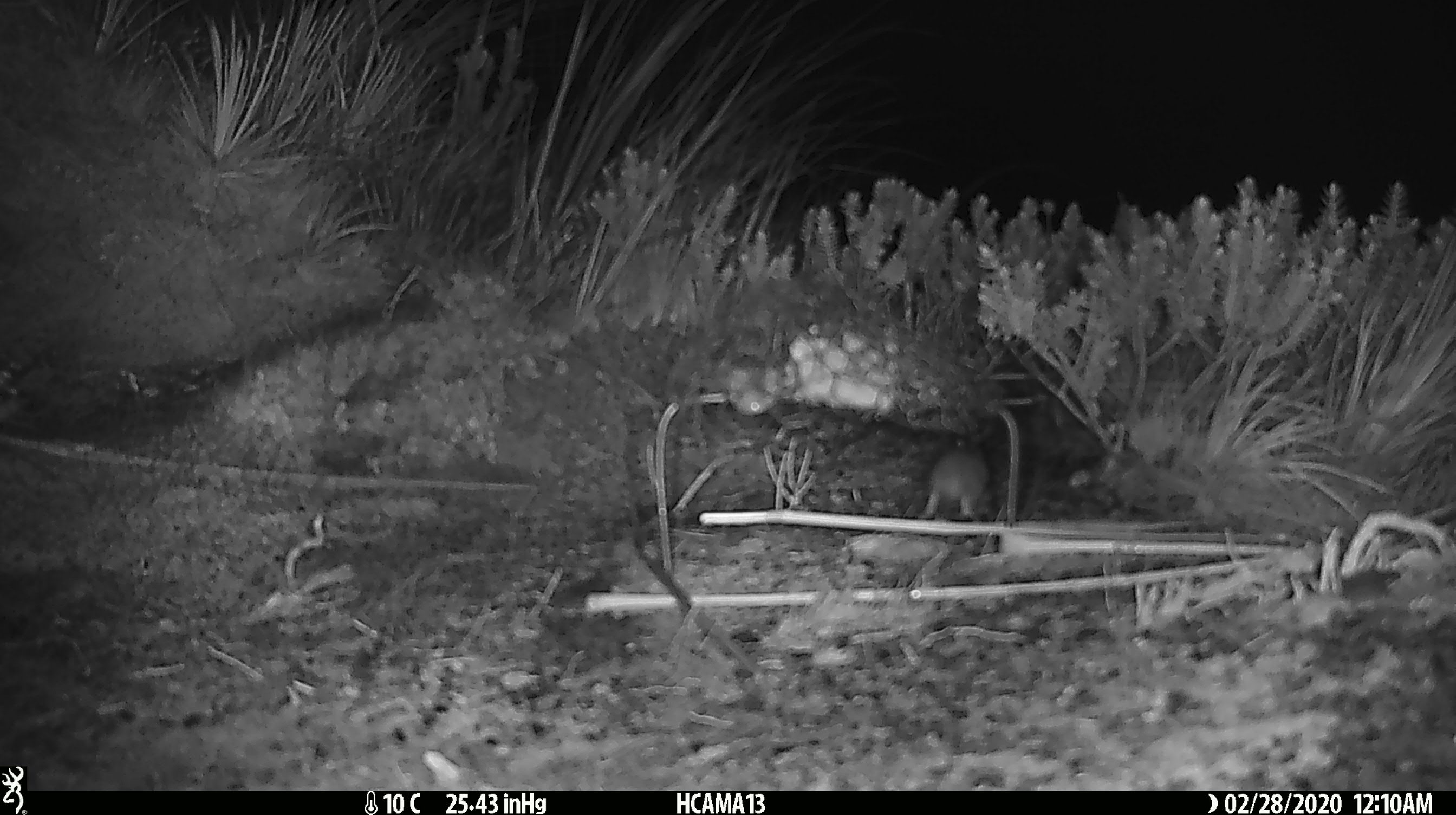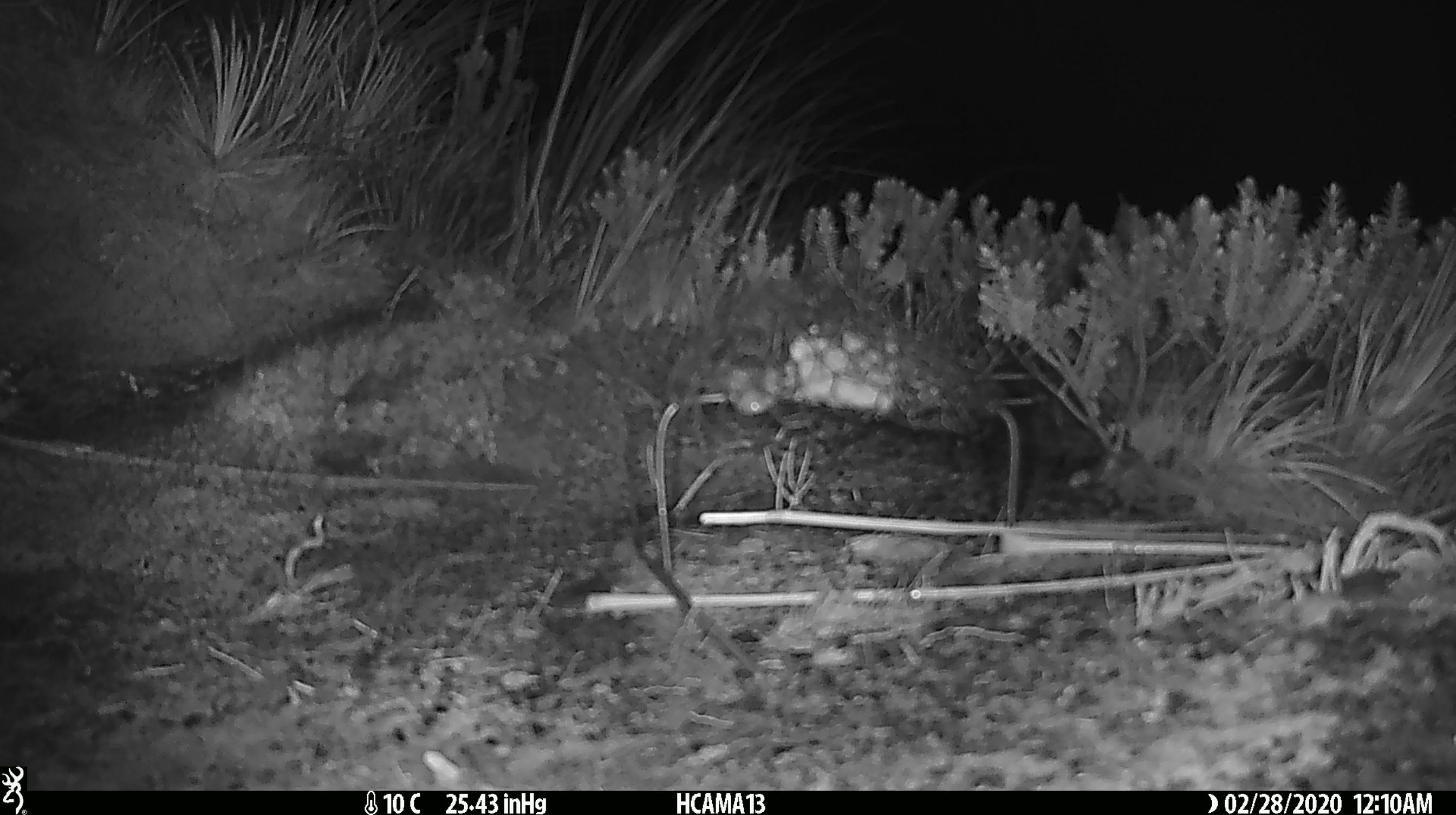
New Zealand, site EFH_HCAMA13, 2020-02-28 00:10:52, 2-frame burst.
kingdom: Animalia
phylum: Chordata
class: Mammalia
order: Rodentia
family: Muridae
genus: Mus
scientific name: Mus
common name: mouse